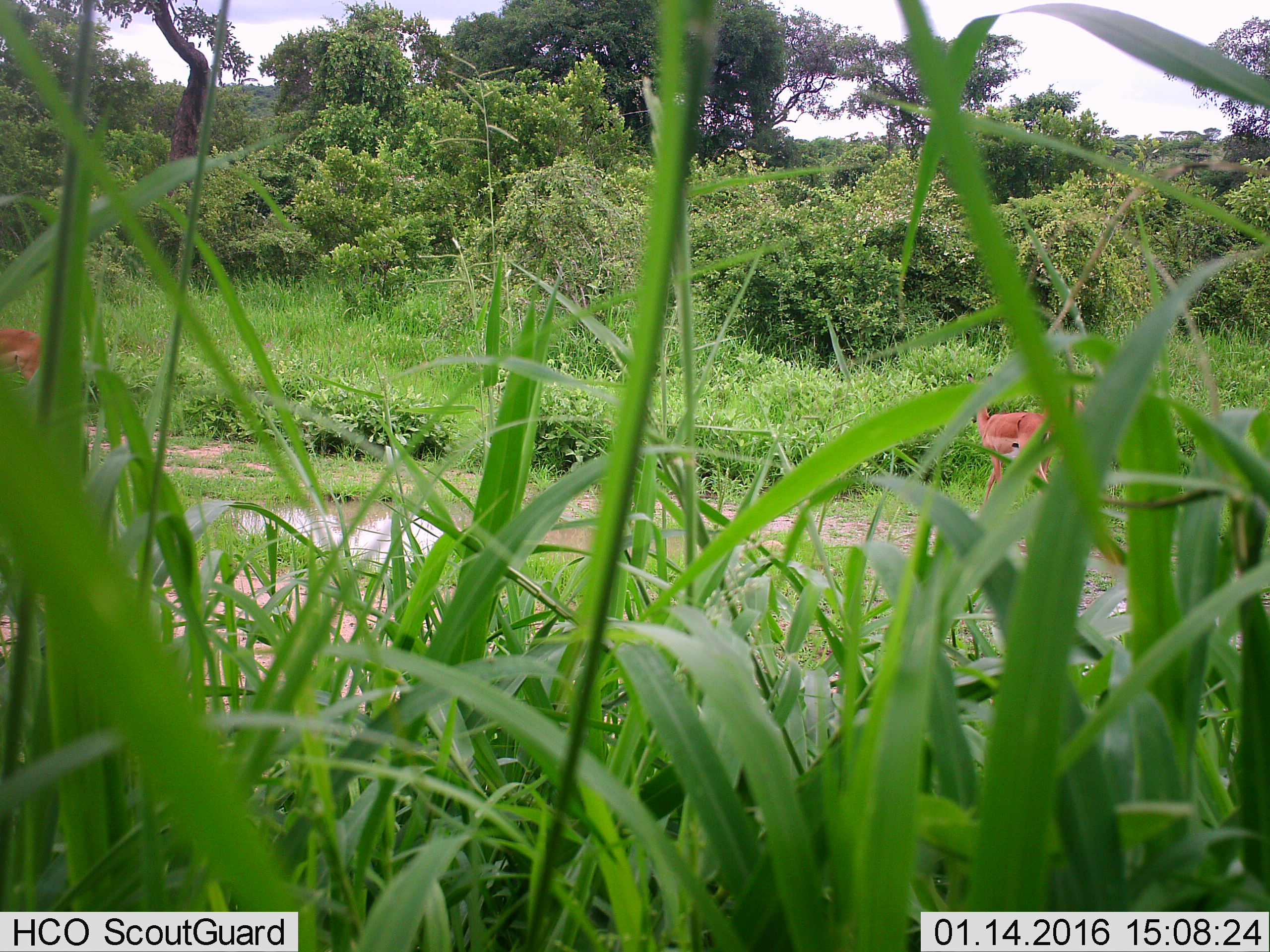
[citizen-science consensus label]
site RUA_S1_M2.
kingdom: Animalia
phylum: Chordata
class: Mammalia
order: Artiodactyla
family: Bovidae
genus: Aepyceros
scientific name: Aepyceros melampus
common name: impala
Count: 2.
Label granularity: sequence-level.